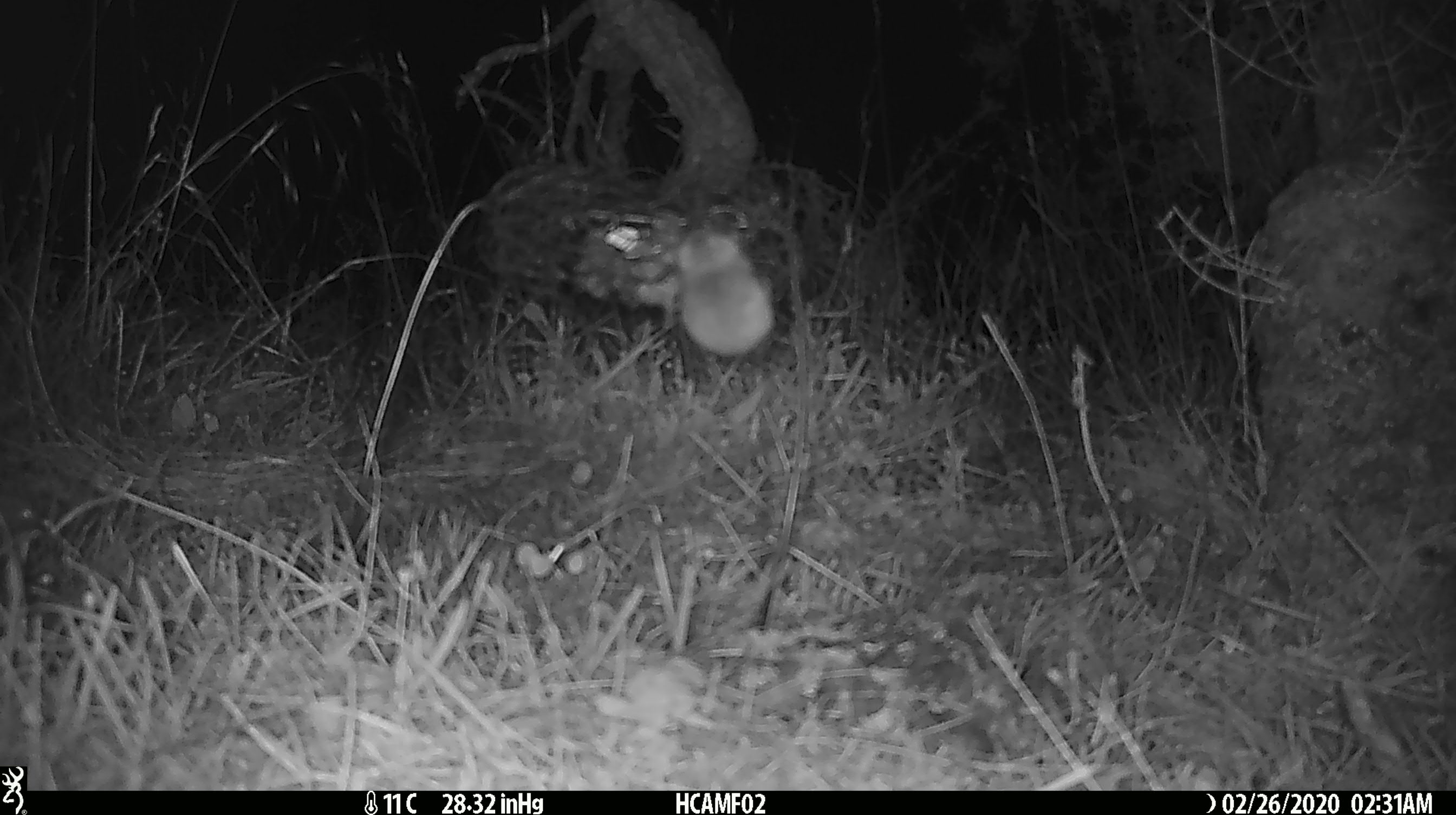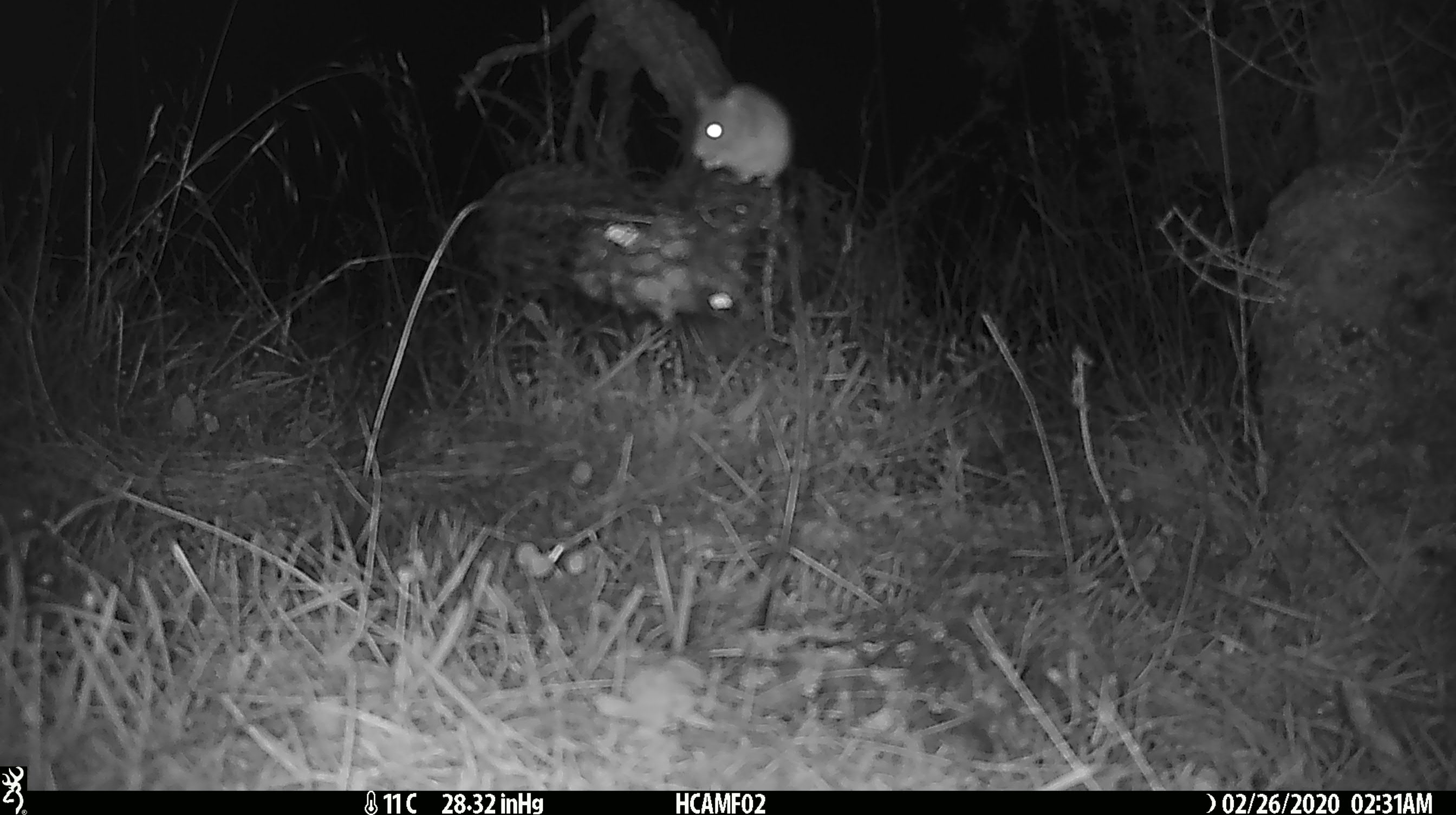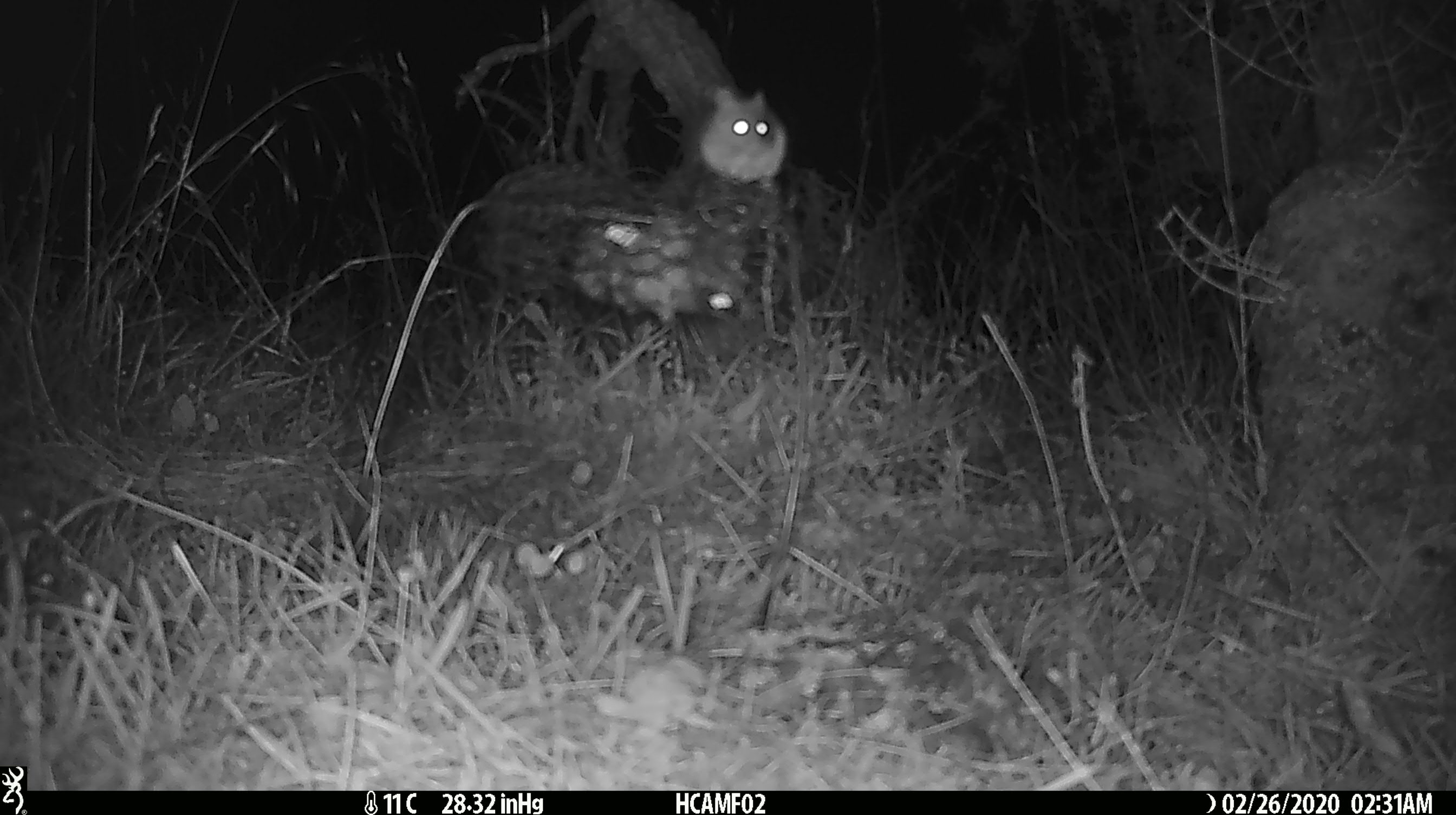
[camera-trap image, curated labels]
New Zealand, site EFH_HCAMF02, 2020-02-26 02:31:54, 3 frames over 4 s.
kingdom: Animalia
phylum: Chordata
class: Mammalia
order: Rodentia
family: Muridae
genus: Mus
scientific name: Mus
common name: mouse